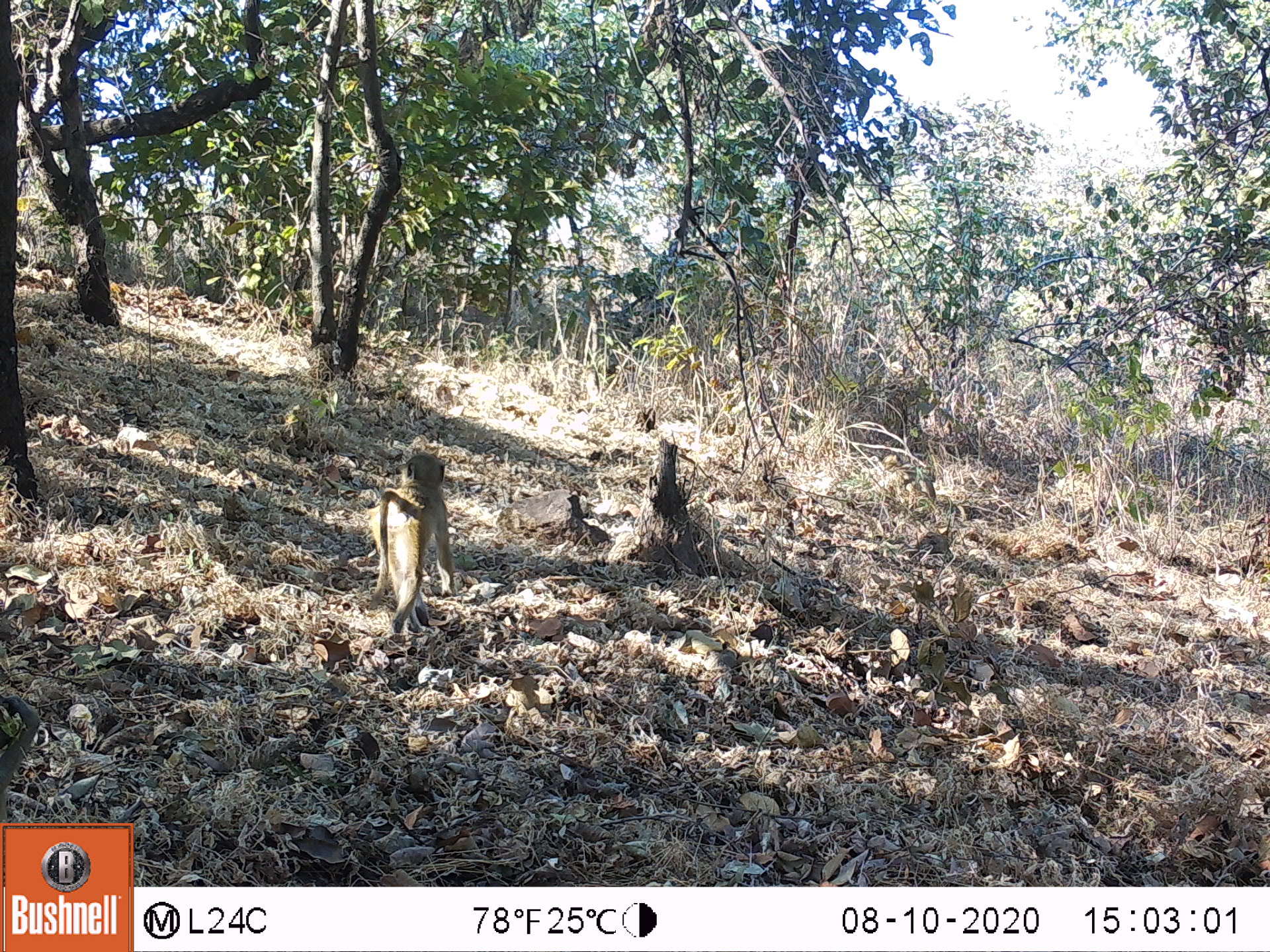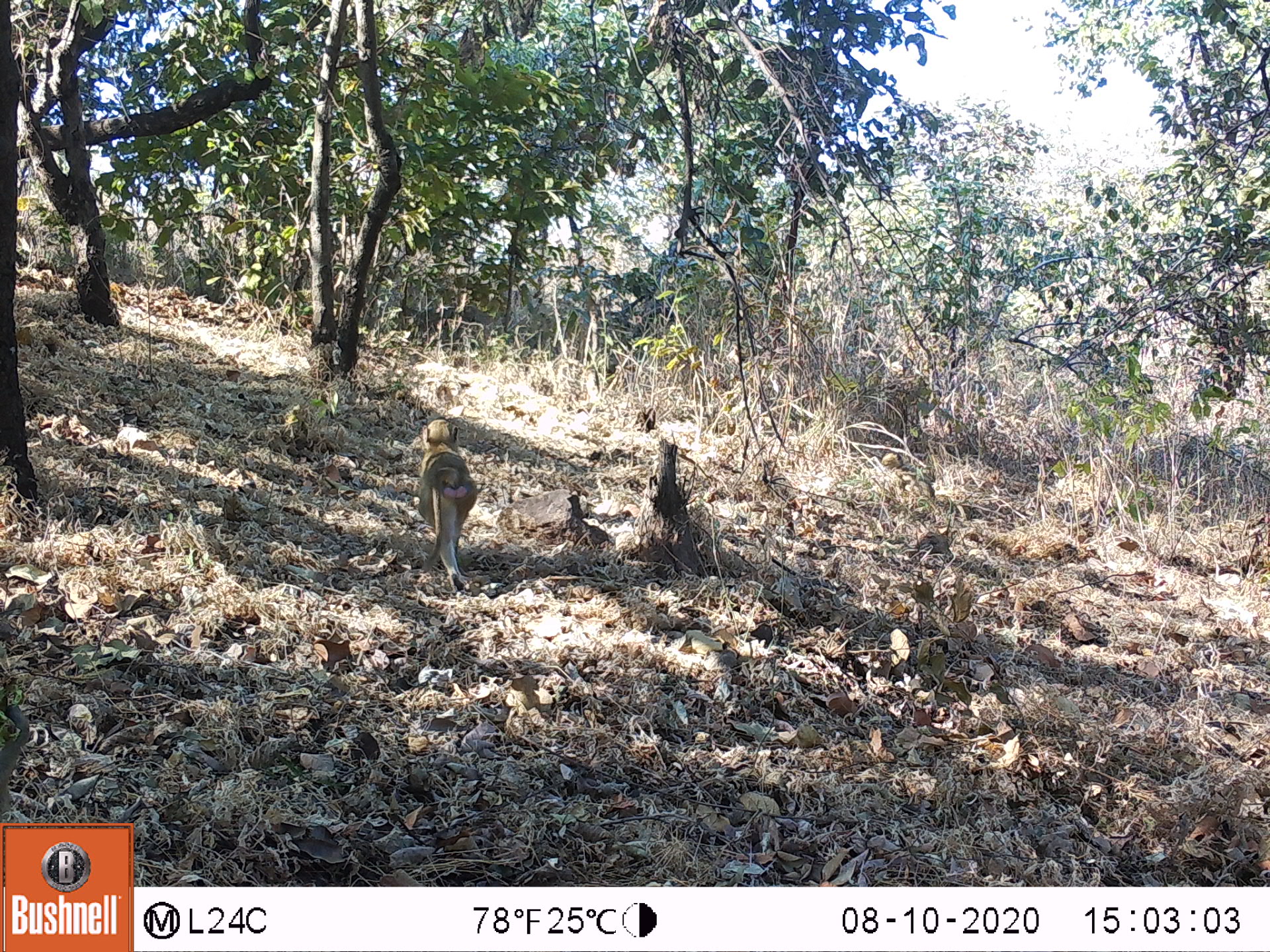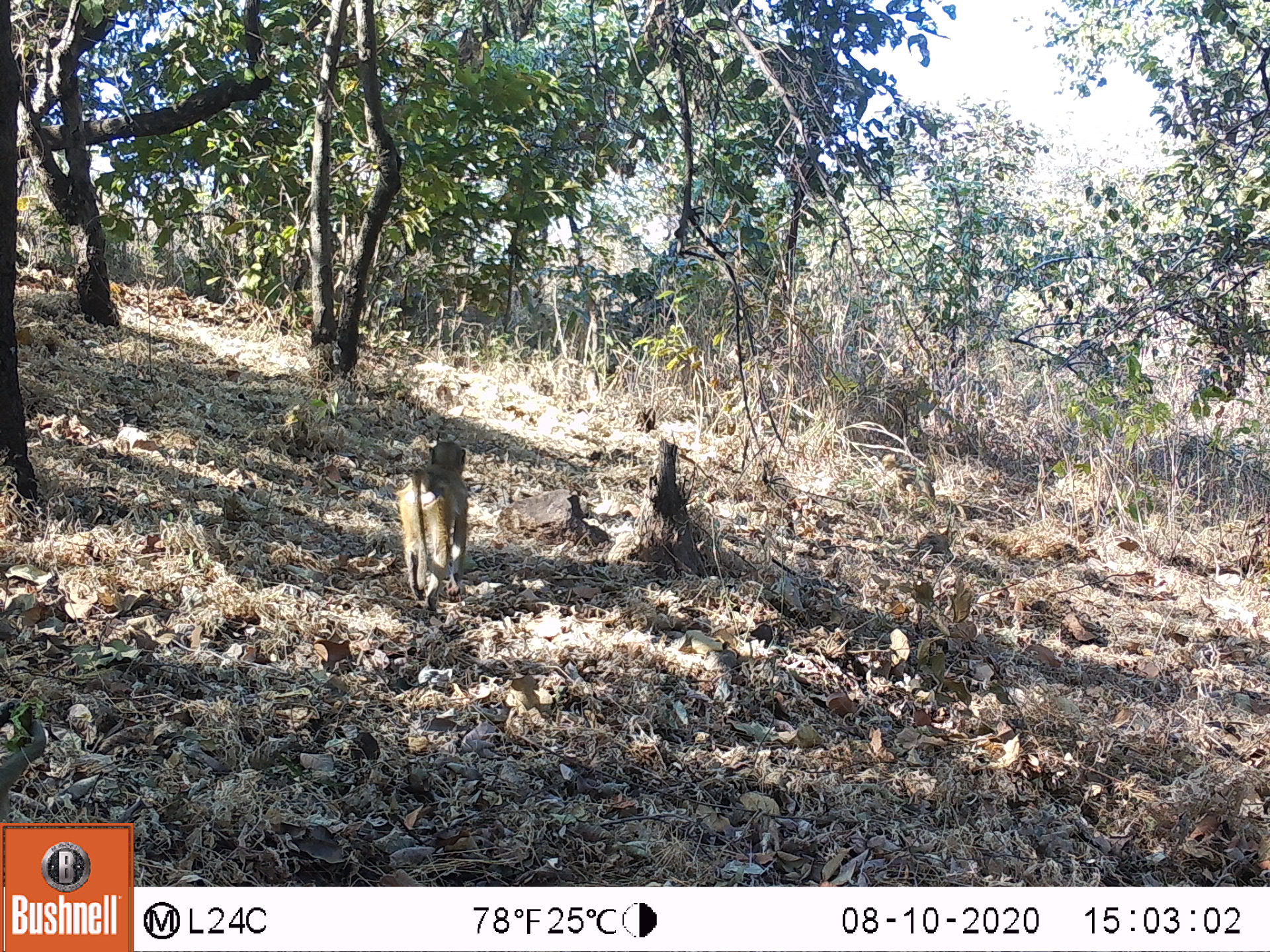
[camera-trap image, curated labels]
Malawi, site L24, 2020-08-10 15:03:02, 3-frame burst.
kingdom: Animalia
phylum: Chordata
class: Mammalia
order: Primates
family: Cercopithecidae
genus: Papio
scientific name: Papio cynocephalus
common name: yellow baboon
Yellow baboon (Papio cynocephalus), count 1.